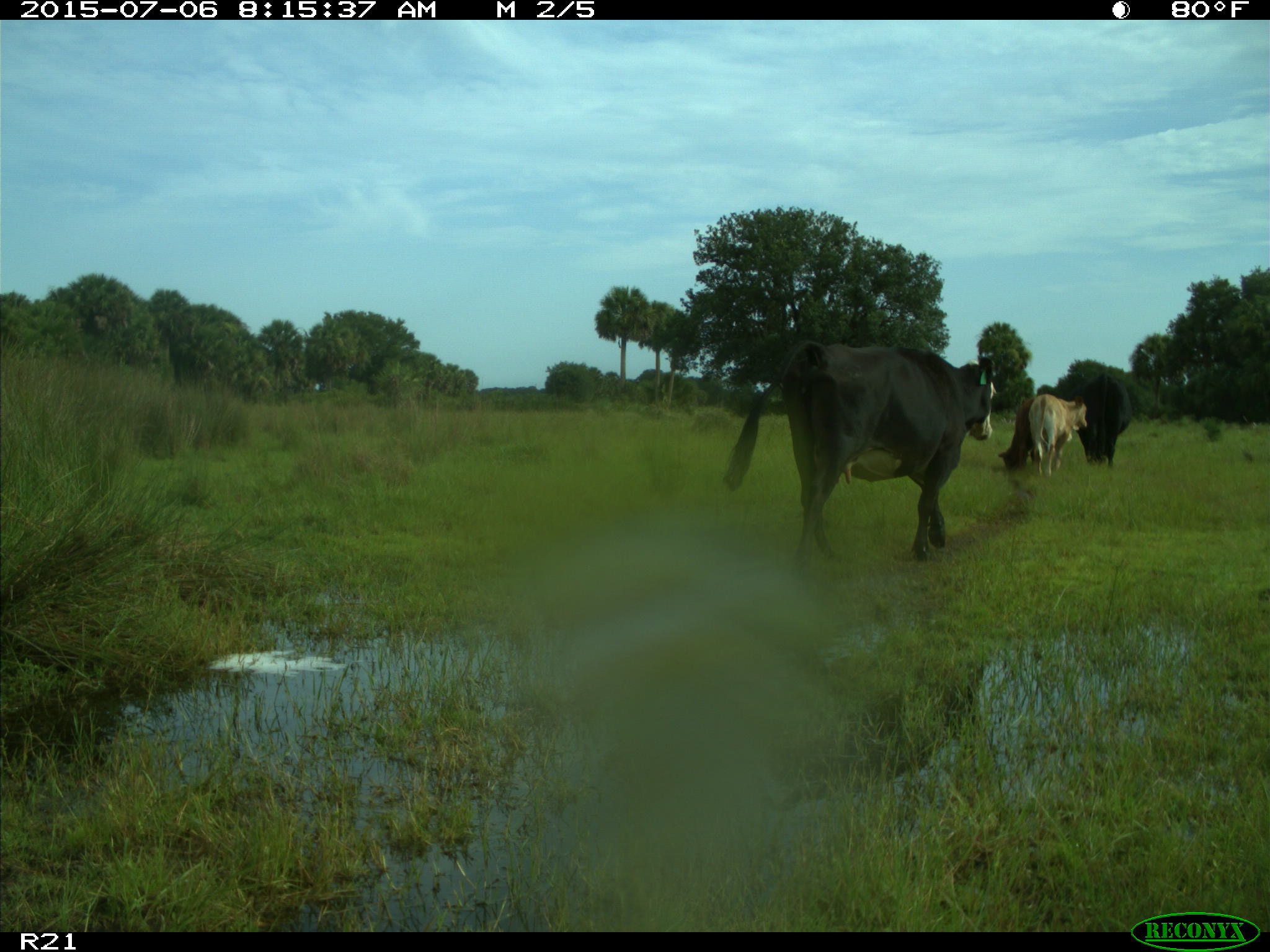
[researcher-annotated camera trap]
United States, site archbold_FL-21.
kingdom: Animalia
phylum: Chordata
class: Mammalia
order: Artiodactyla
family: Bovidae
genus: Bos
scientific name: Bos taurus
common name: domestic cow